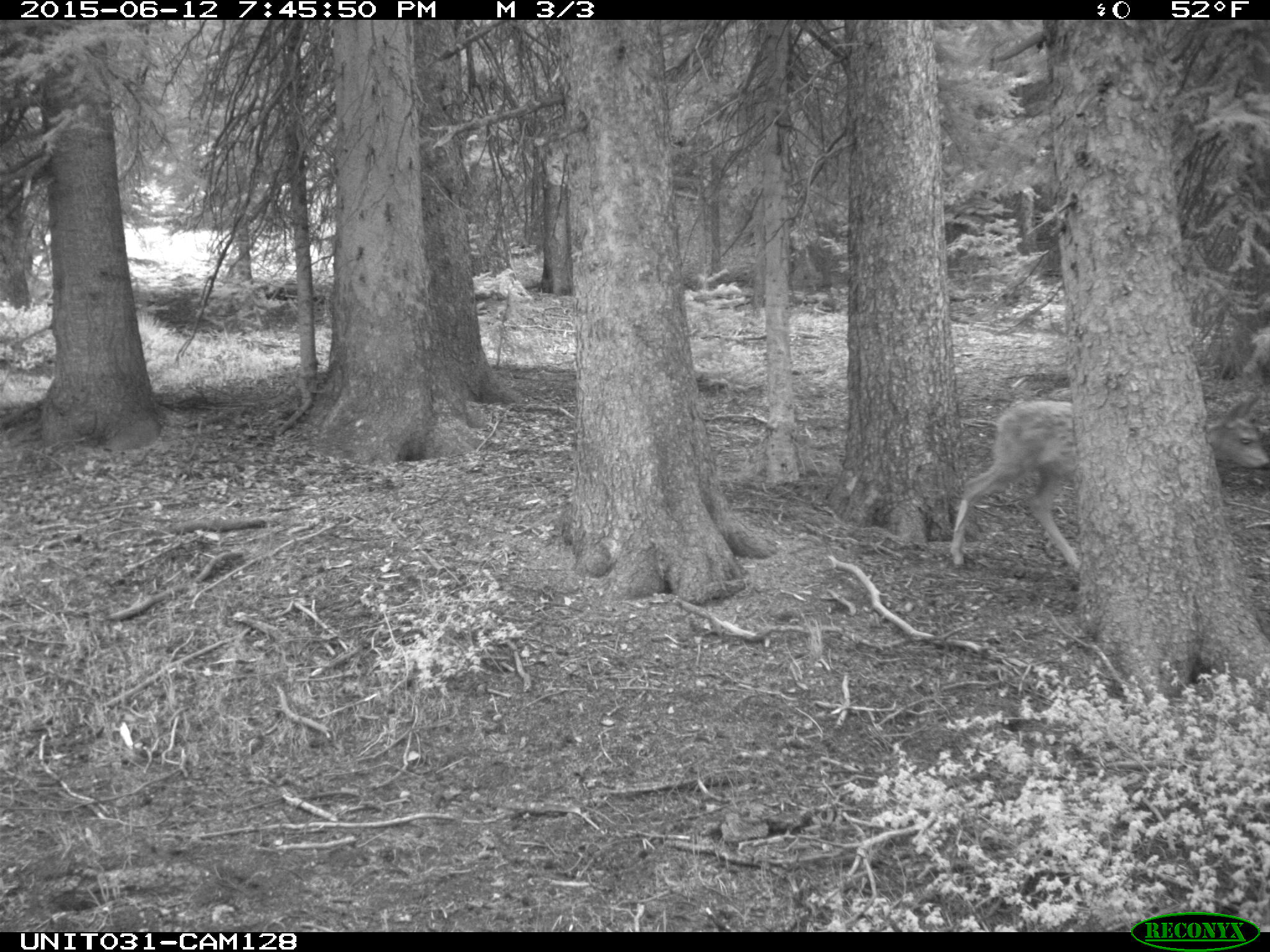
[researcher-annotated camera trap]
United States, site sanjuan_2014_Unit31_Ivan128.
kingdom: Animalia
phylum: Chordata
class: Mammalia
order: Artiodactyla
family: Cervidae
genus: Odocoileus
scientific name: Odocoileus hemionus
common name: mule deer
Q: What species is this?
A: Odocoileus hemionus (mule deer).